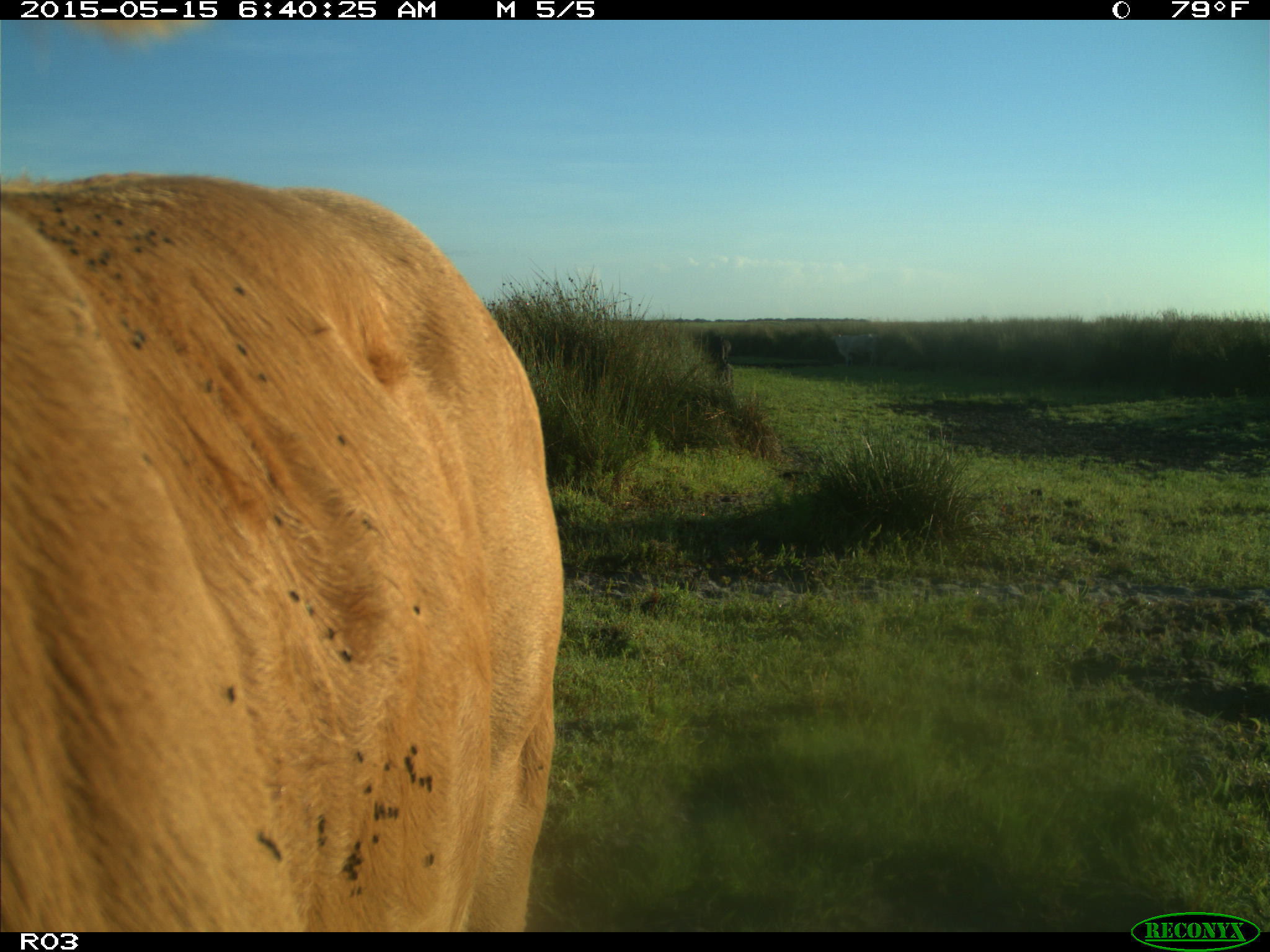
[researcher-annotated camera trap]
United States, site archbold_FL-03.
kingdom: Animalia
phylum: Chordata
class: Mammalia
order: Artiodactyla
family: Bovidae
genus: Bos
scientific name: Bos taurus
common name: domestic cow